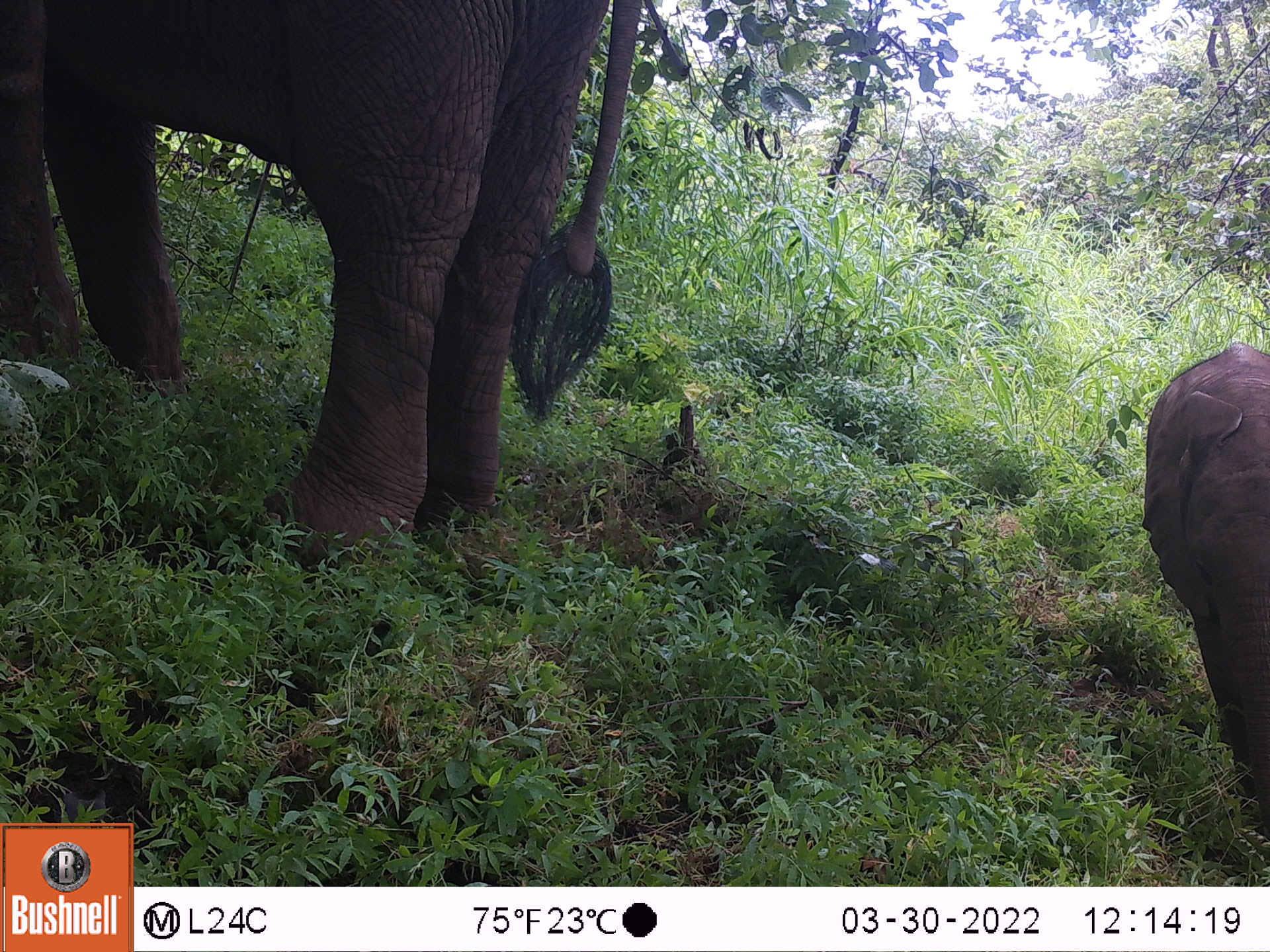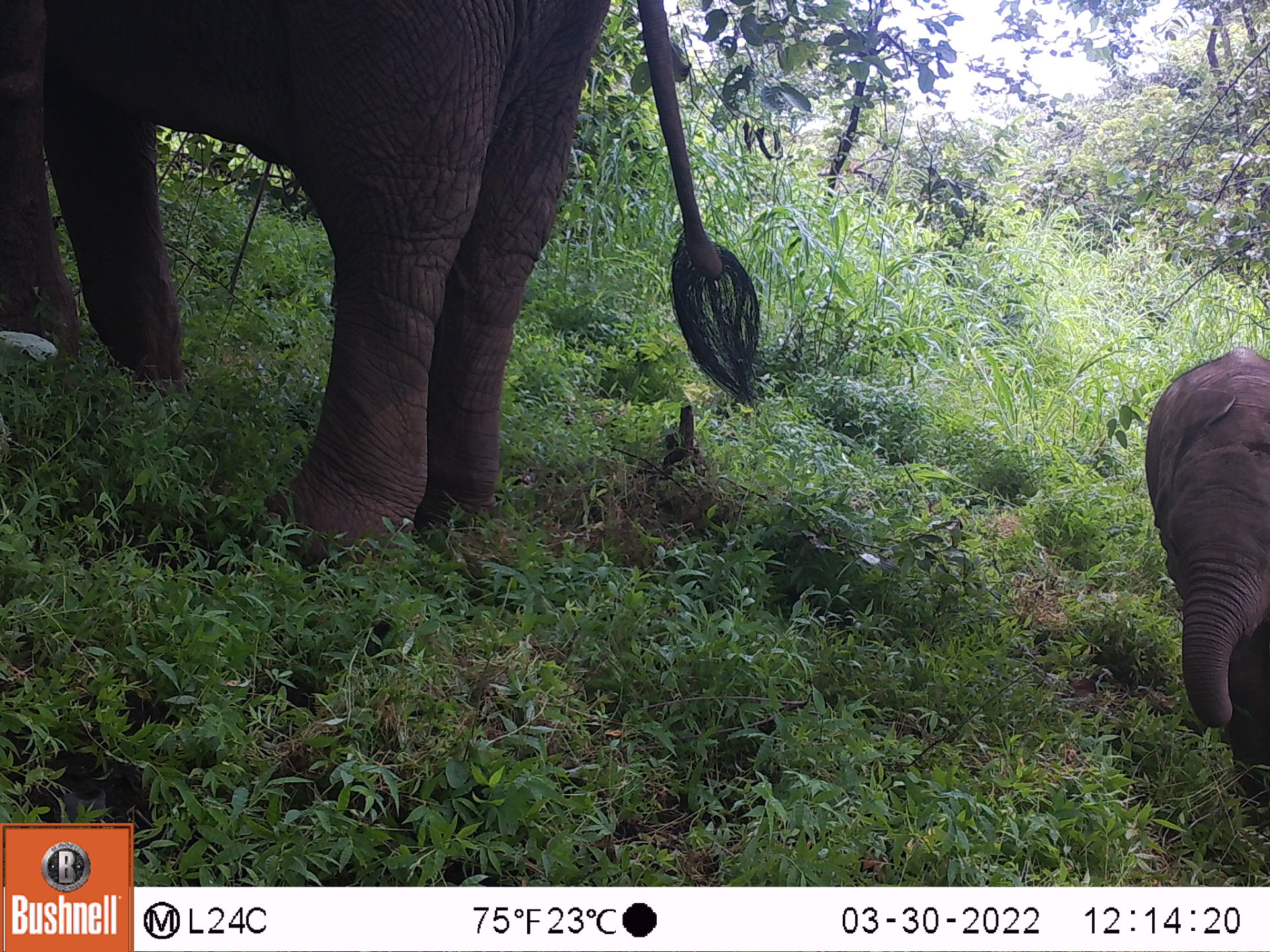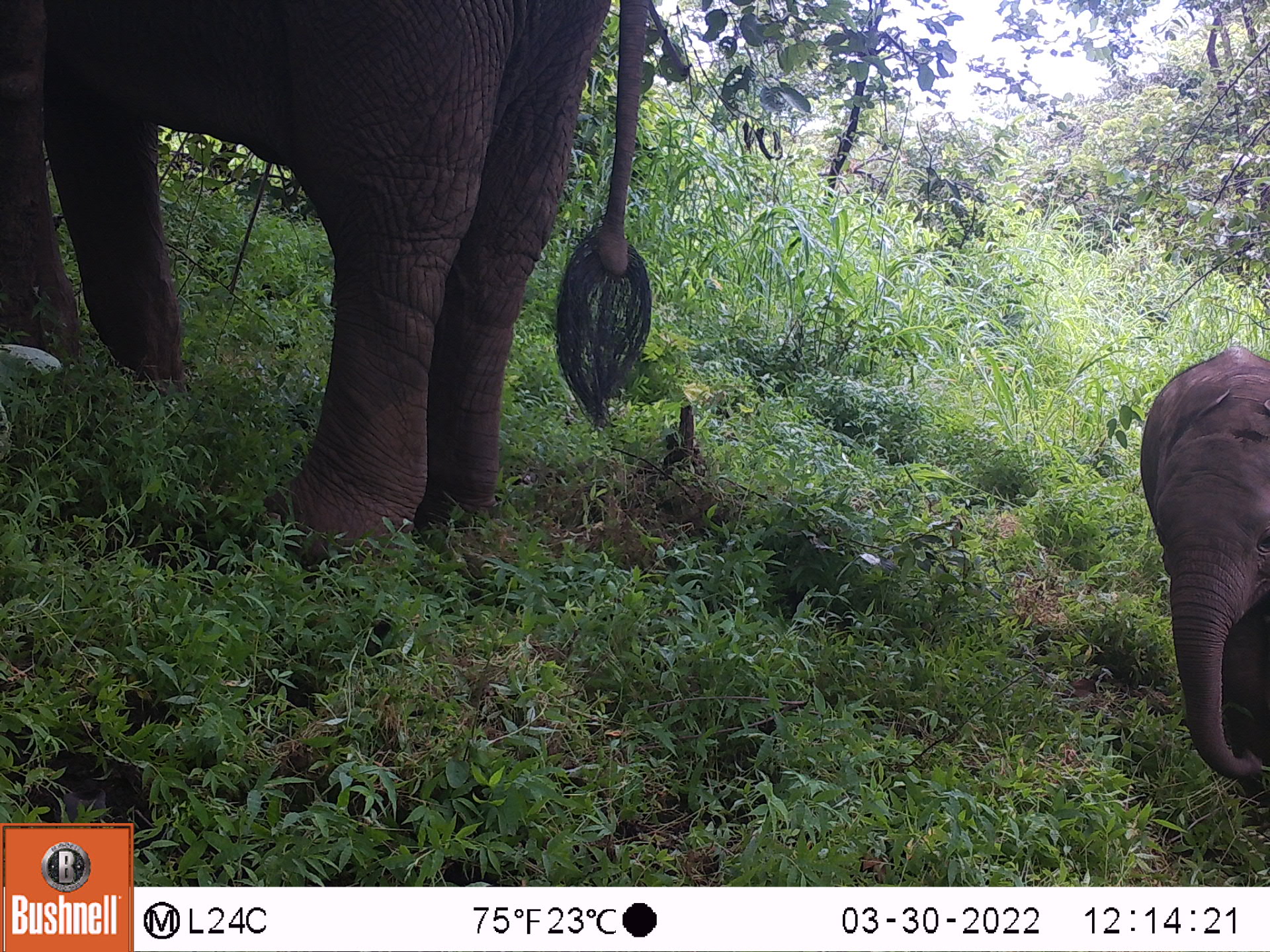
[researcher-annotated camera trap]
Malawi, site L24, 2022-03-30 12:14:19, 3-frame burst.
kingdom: Animalia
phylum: Chordata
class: Mammalia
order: Proboscidea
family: Elephantidae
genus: Loxodonta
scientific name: Loxodonta africana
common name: african savanna elephant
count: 2